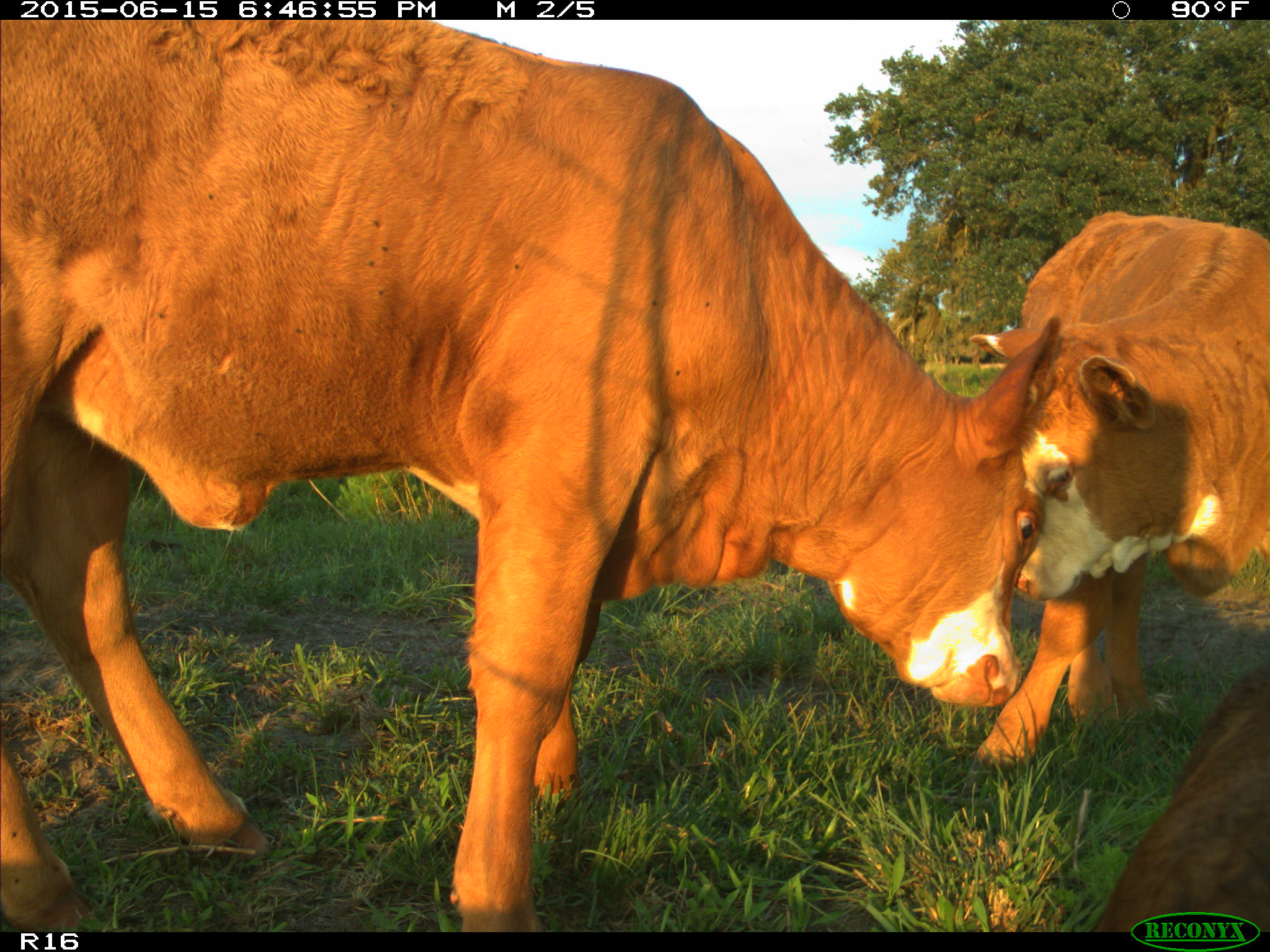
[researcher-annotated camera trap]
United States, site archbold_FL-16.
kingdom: Animalia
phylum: Chordata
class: Mammalia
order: Artiodactyla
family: Bovidae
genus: Bos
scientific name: Bos taurus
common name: domestic cow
Bos taurus (domestic cow).